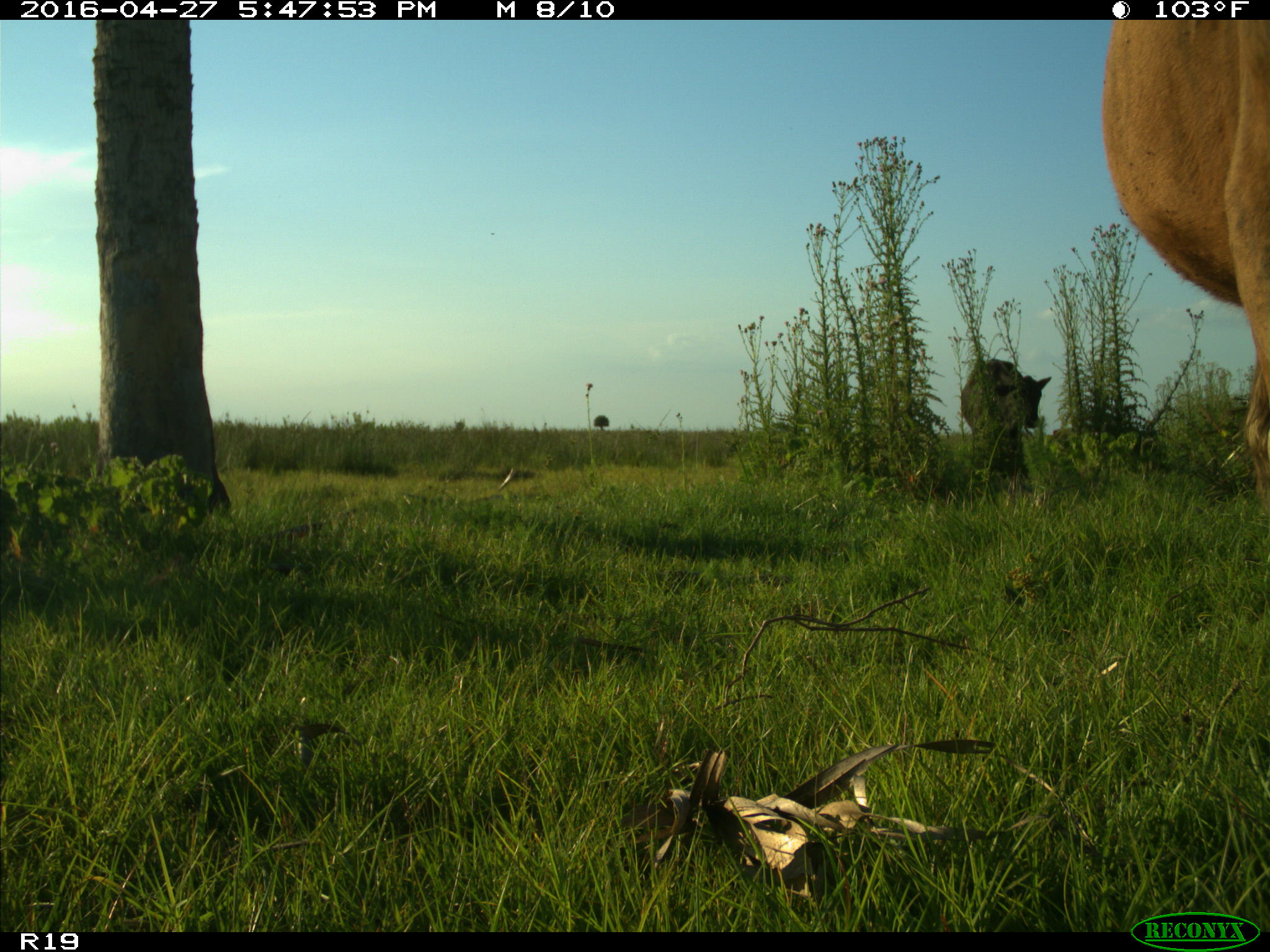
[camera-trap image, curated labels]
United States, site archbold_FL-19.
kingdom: Animalia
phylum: Chordata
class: Mammalia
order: Artiodactyla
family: Bovidae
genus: Bos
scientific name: Bos taurus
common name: domestic cow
Bos taurus (domestic cow).